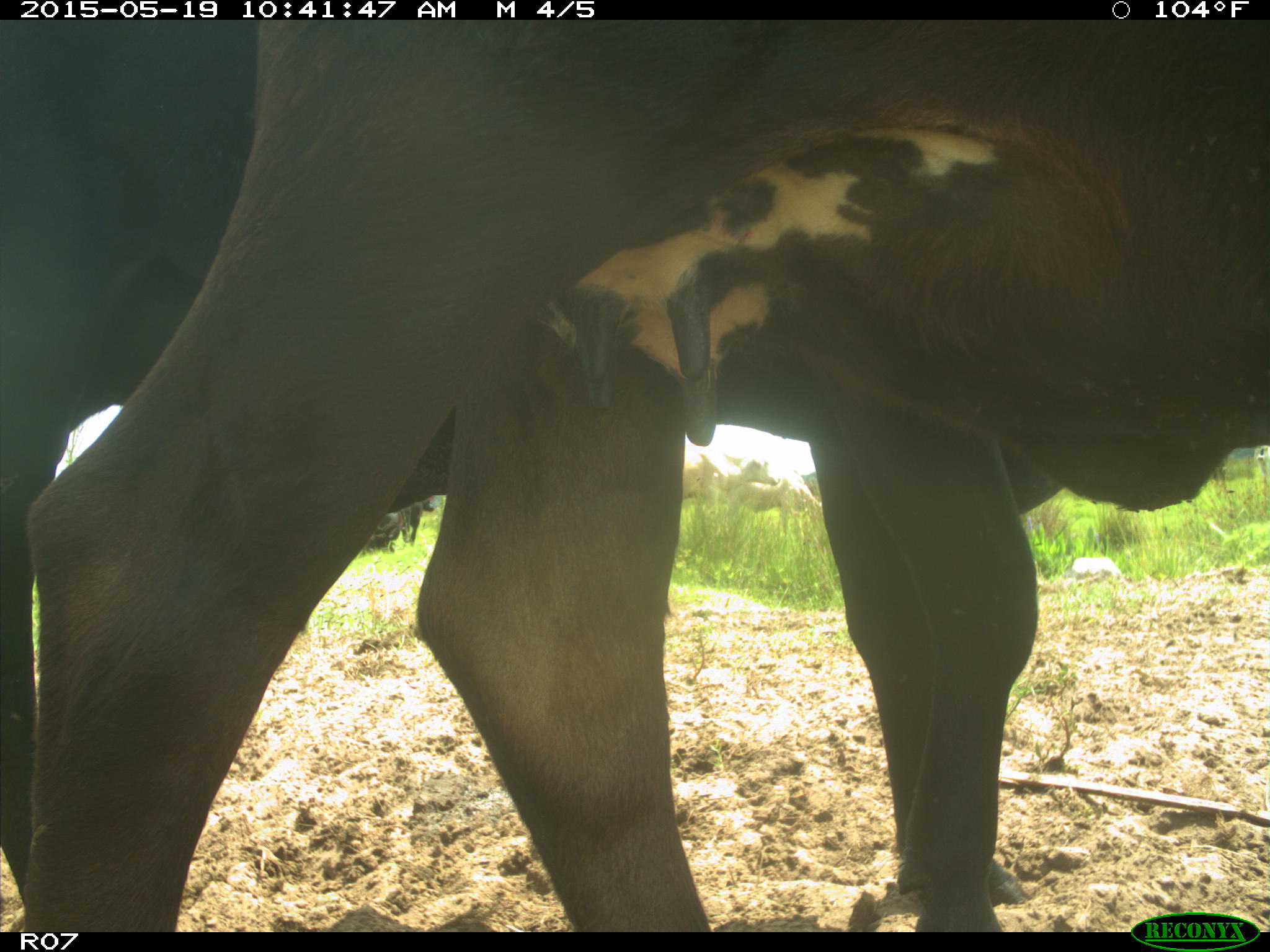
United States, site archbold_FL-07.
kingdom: Animalia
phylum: Chordata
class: Mammalia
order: Artiodactyla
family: Bovidae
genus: Bos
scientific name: Bos taurus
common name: domestic cow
Bos taurus (domestic cow).